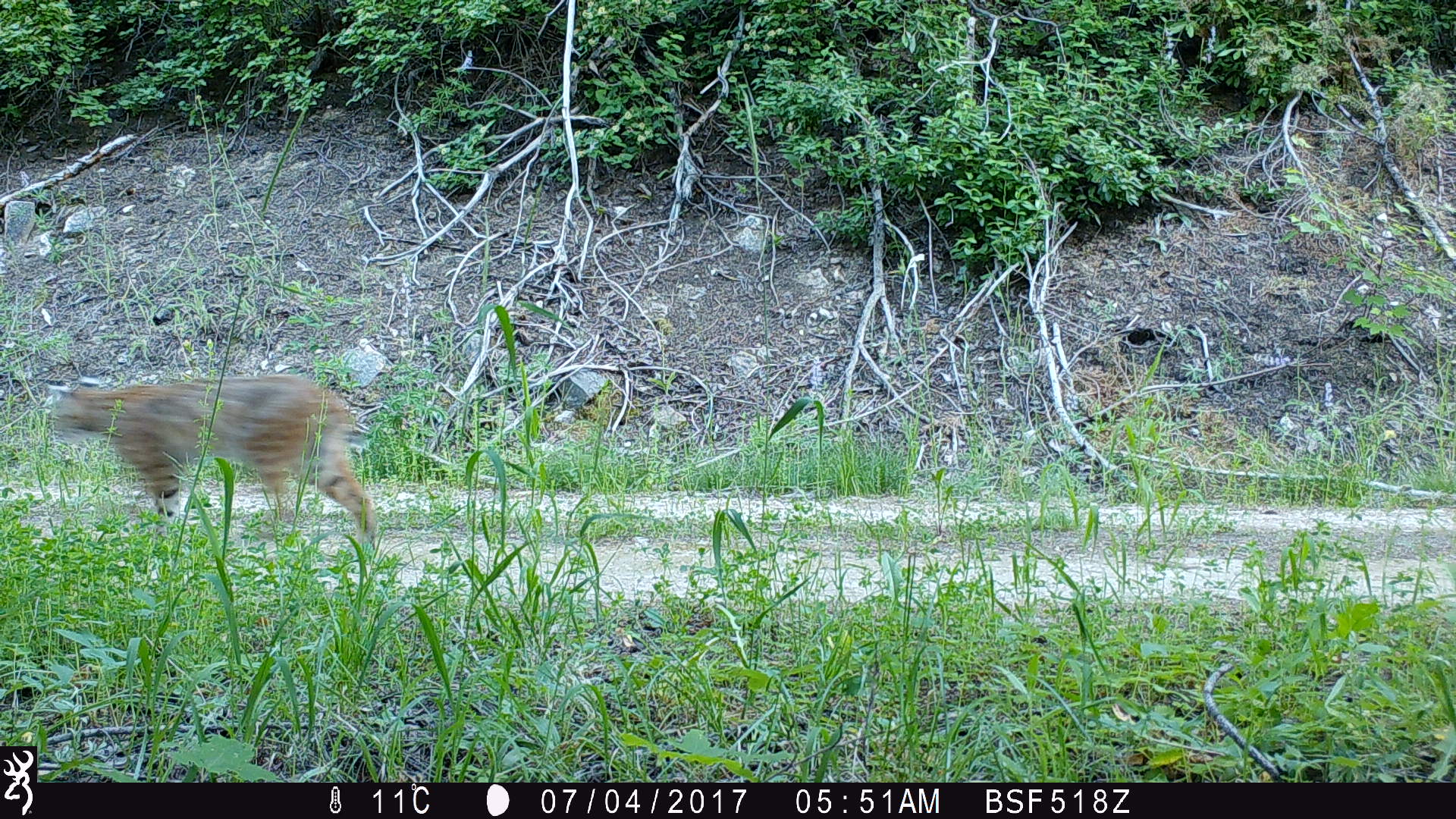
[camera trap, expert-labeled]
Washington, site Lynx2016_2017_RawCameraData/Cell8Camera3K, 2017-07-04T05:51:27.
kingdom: Animalia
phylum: Chordata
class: Mammalia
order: Carnivora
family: Felidae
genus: Lynx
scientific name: Lynx rufus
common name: bobcat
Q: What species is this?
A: Lynx rufus (bobcat).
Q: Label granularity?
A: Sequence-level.